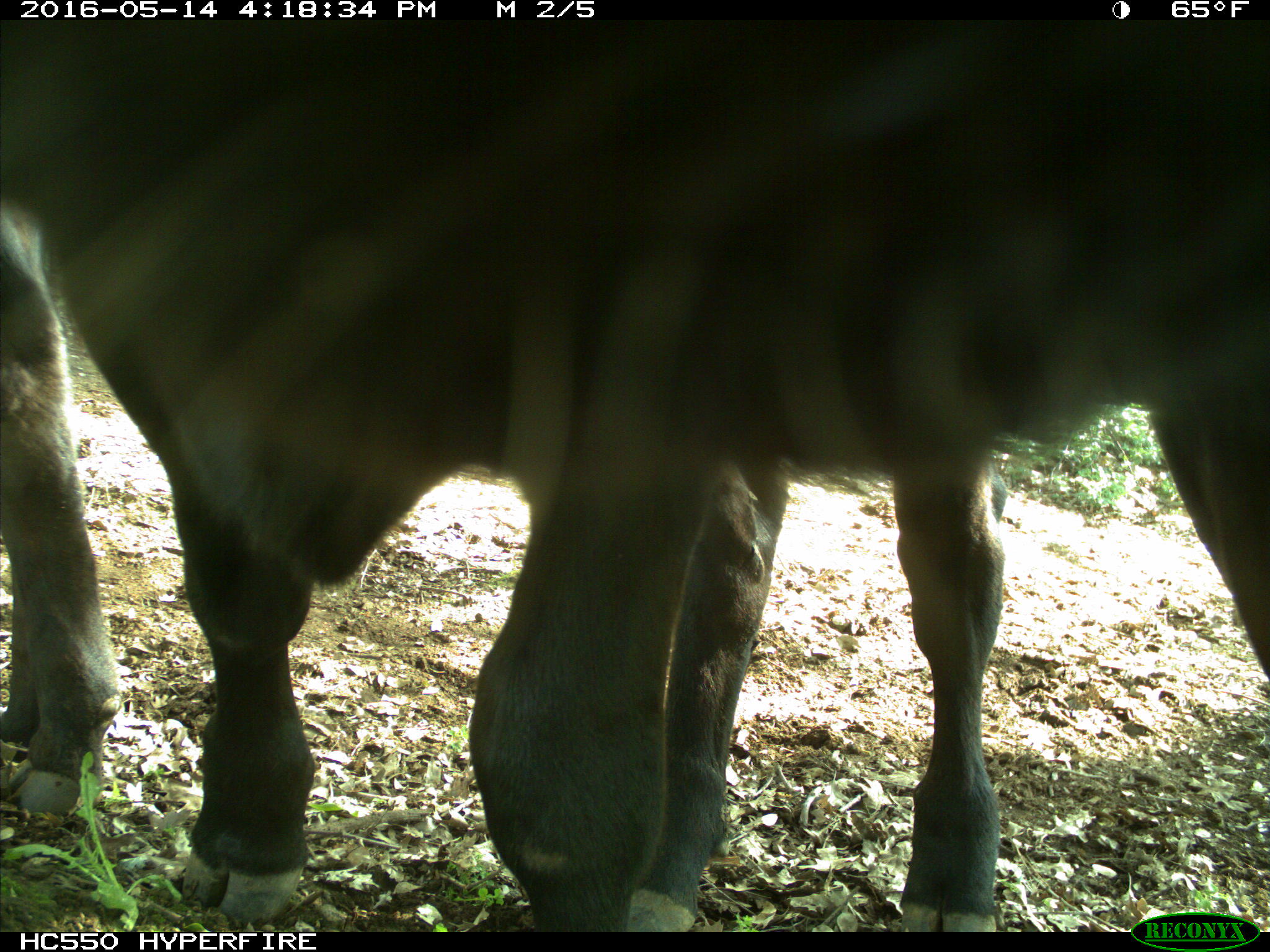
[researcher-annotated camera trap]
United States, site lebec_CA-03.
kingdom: Animalia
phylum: Chordata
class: Mammalia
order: Artiodactyla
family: Bovidae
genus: Bos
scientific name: Bos taurus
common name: domestic cow